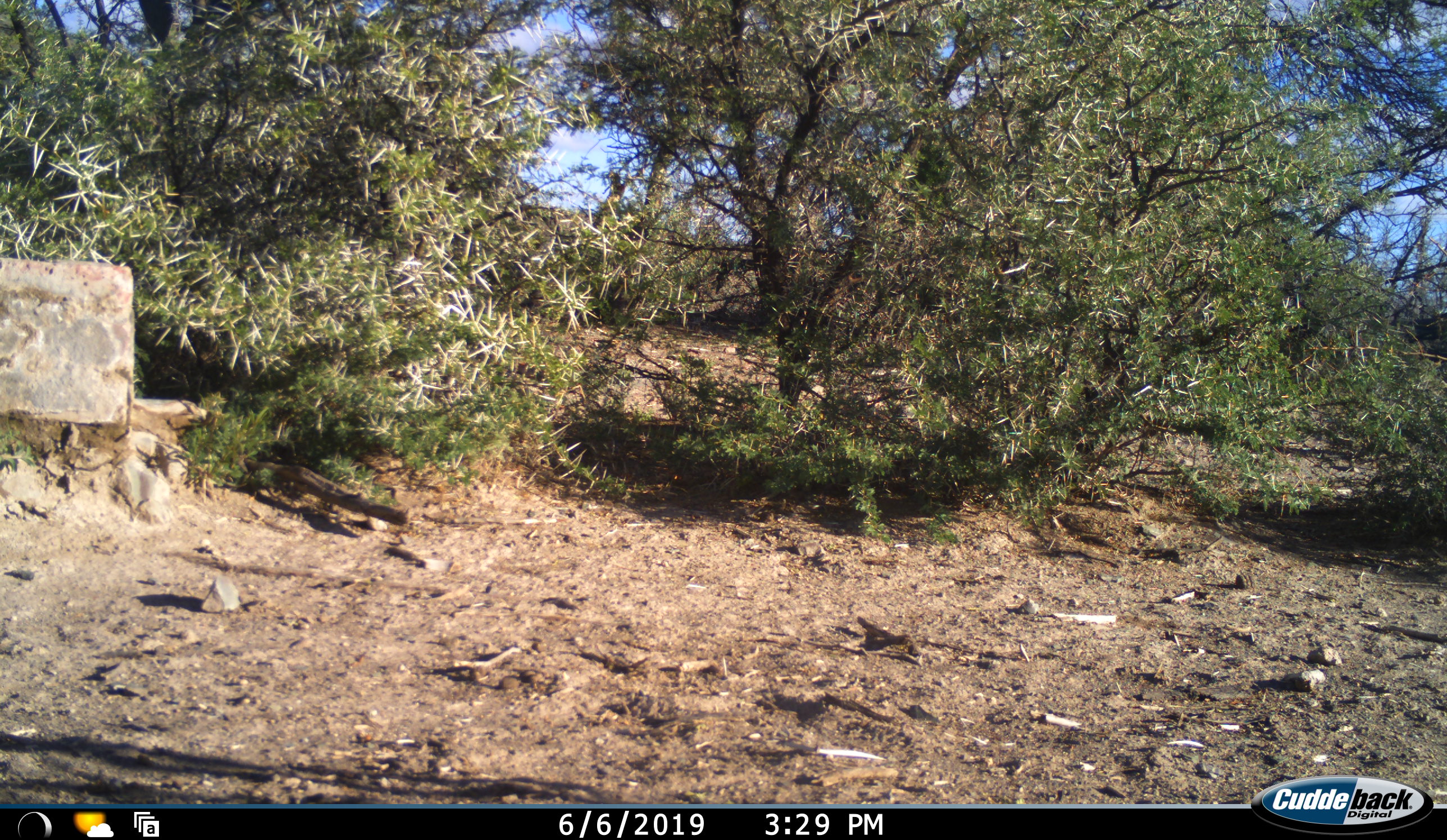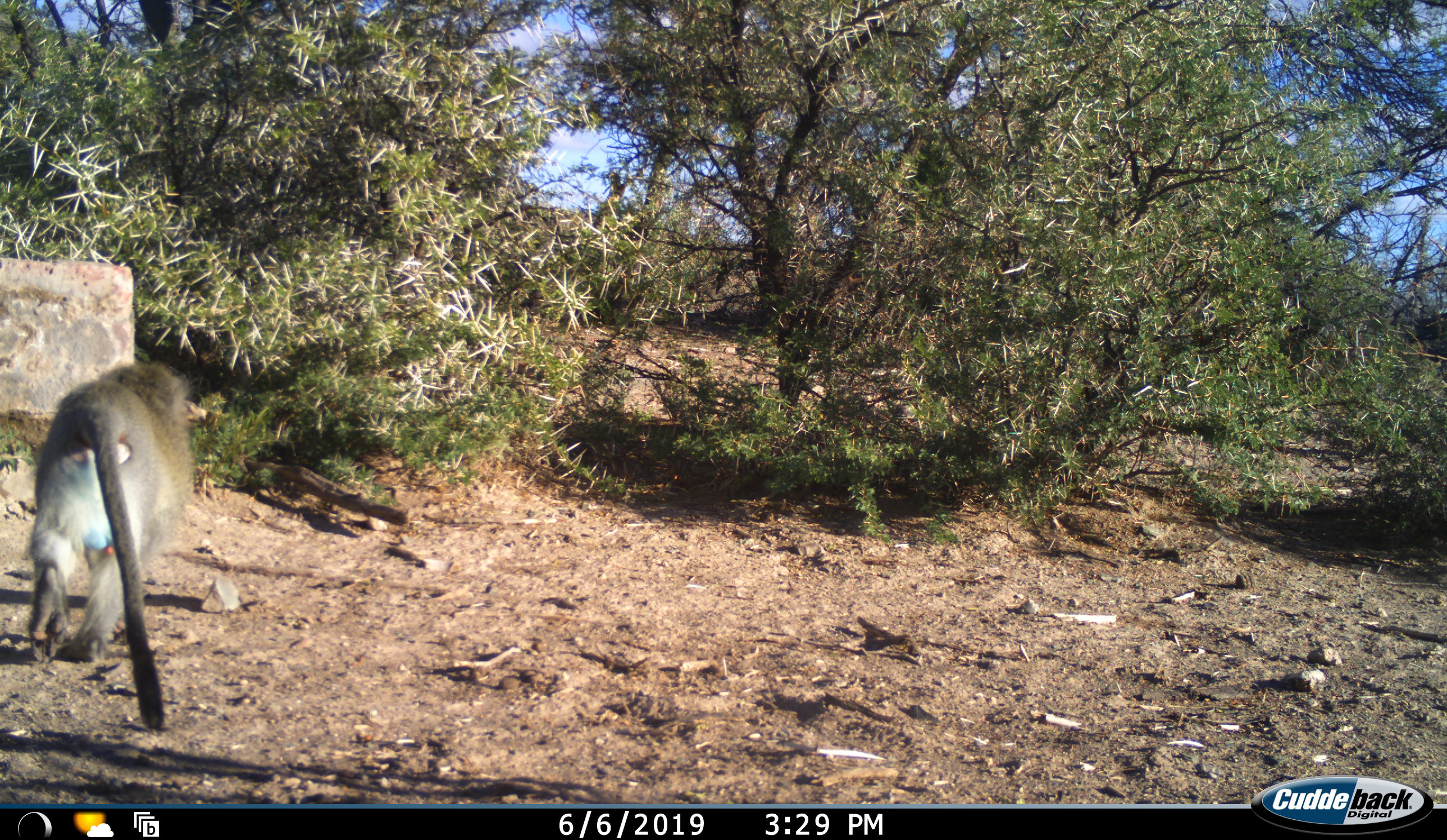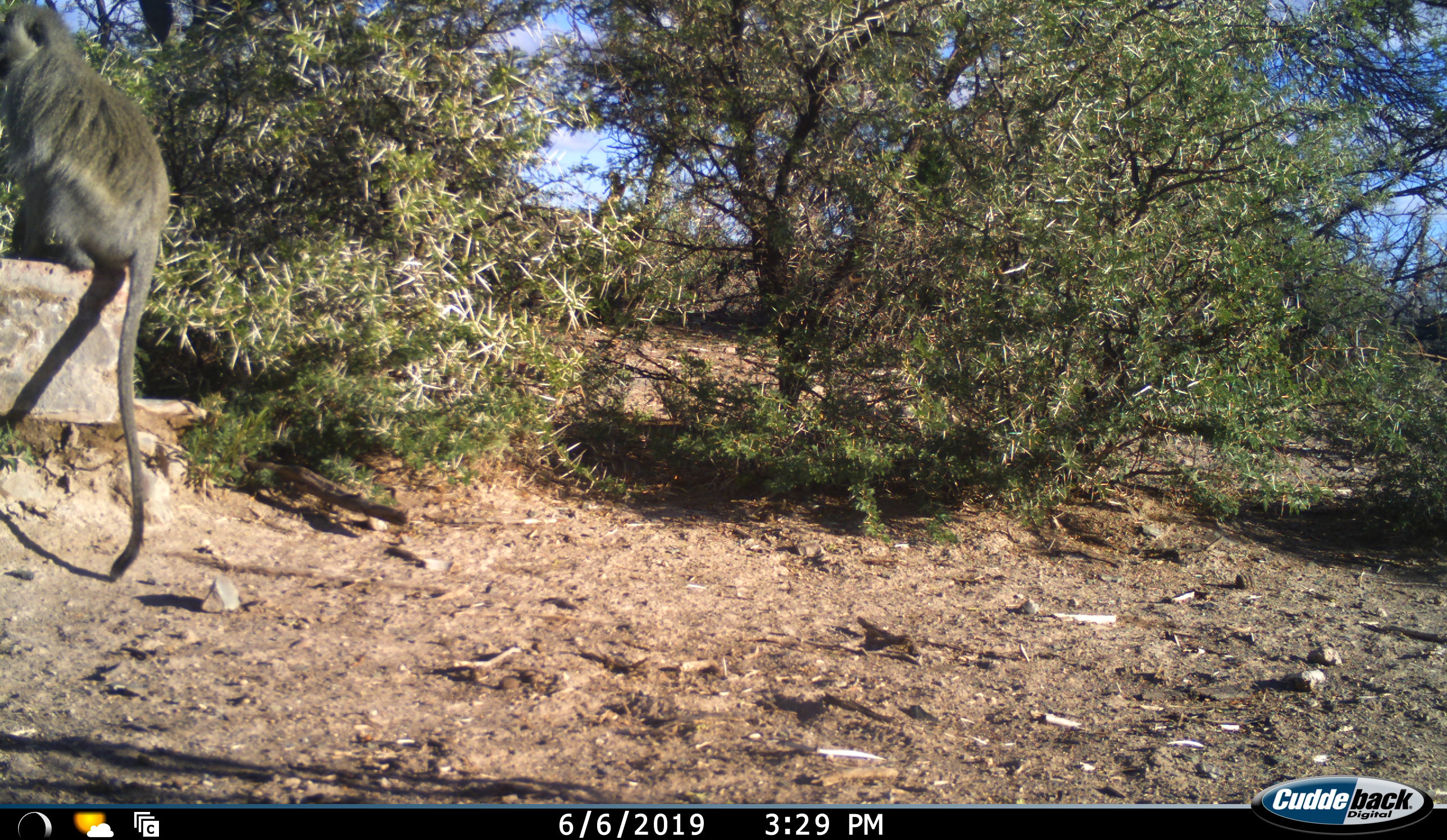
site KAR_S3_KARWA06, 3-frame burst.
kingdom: Animalia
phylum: Chordata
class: Mammalia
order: Primates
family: Cercopithecidae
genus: Chlorocebus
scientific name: Chlorocebus pygerythrus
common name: vervet monkey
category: monkeyvervet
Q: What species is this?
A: Monkeyvervet (vervet monkey) (Chlorocebus pygerythrus).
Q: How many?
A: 1.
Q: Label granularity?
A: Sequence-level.